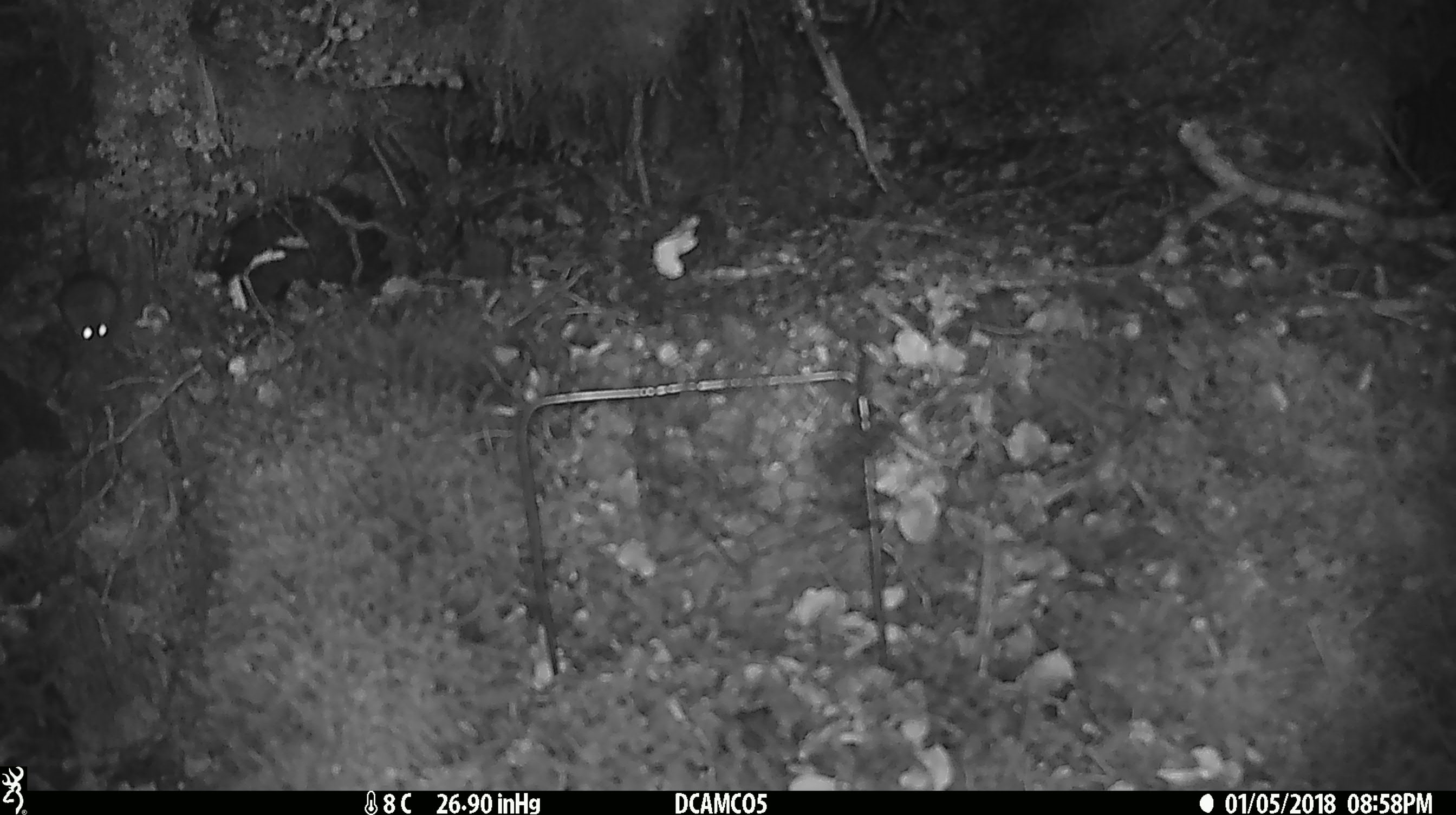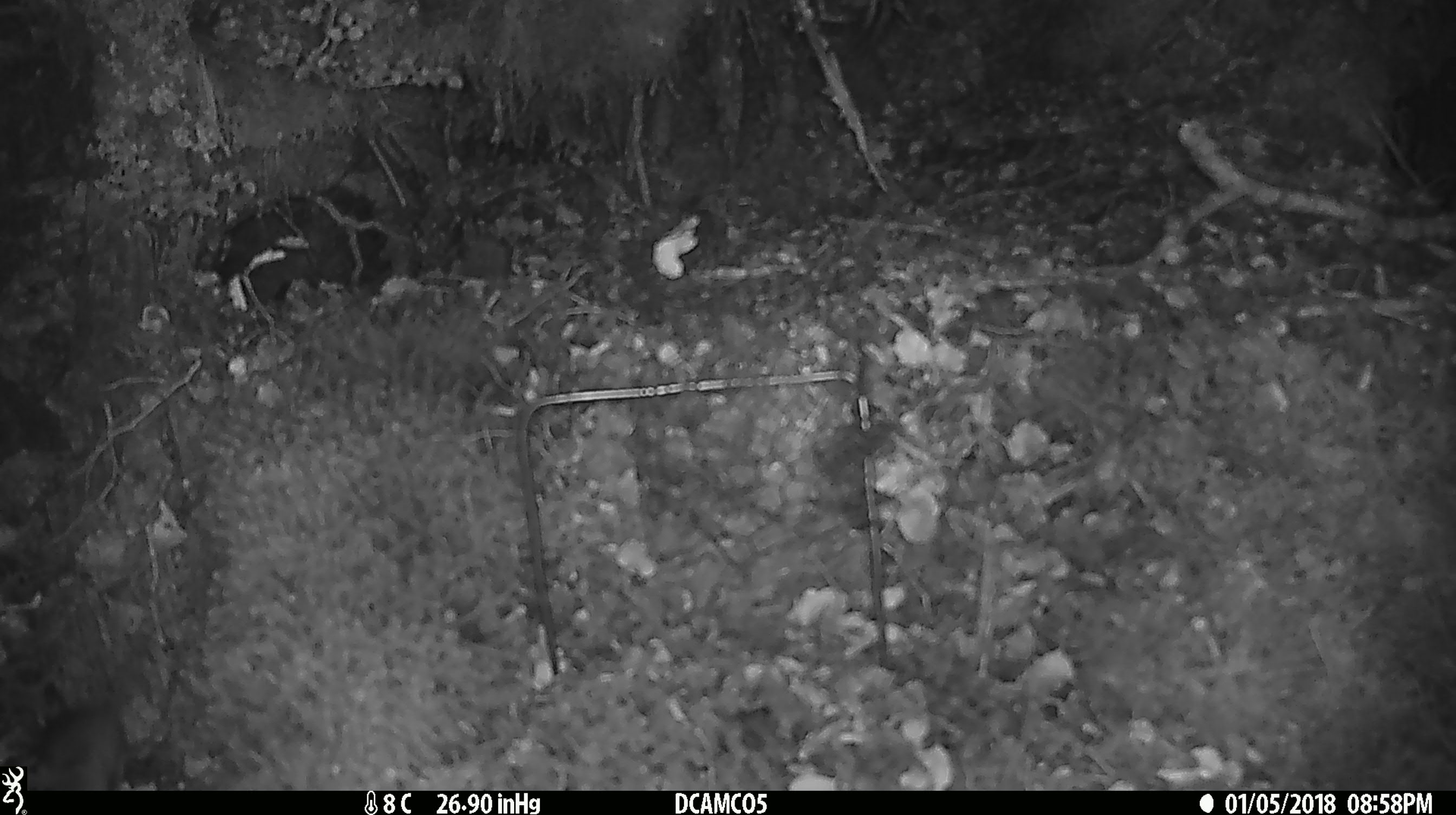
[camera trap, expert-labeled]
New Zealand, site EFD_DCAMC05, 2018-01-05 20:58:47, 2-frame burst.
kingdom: Animalia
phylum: Chordata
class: Mammalia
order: Rodentia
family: Muridae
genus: Mus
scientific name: Mus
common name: mouse